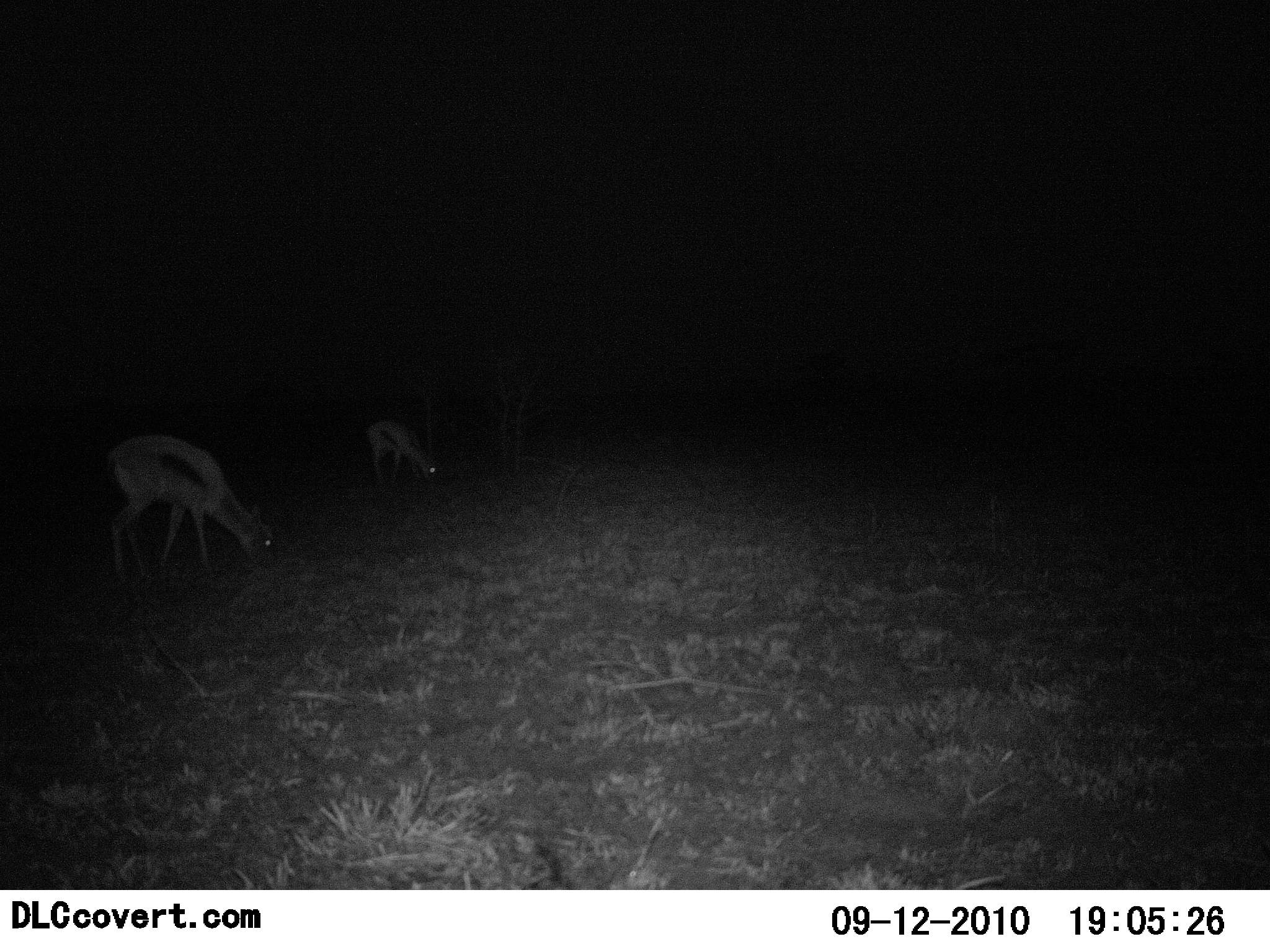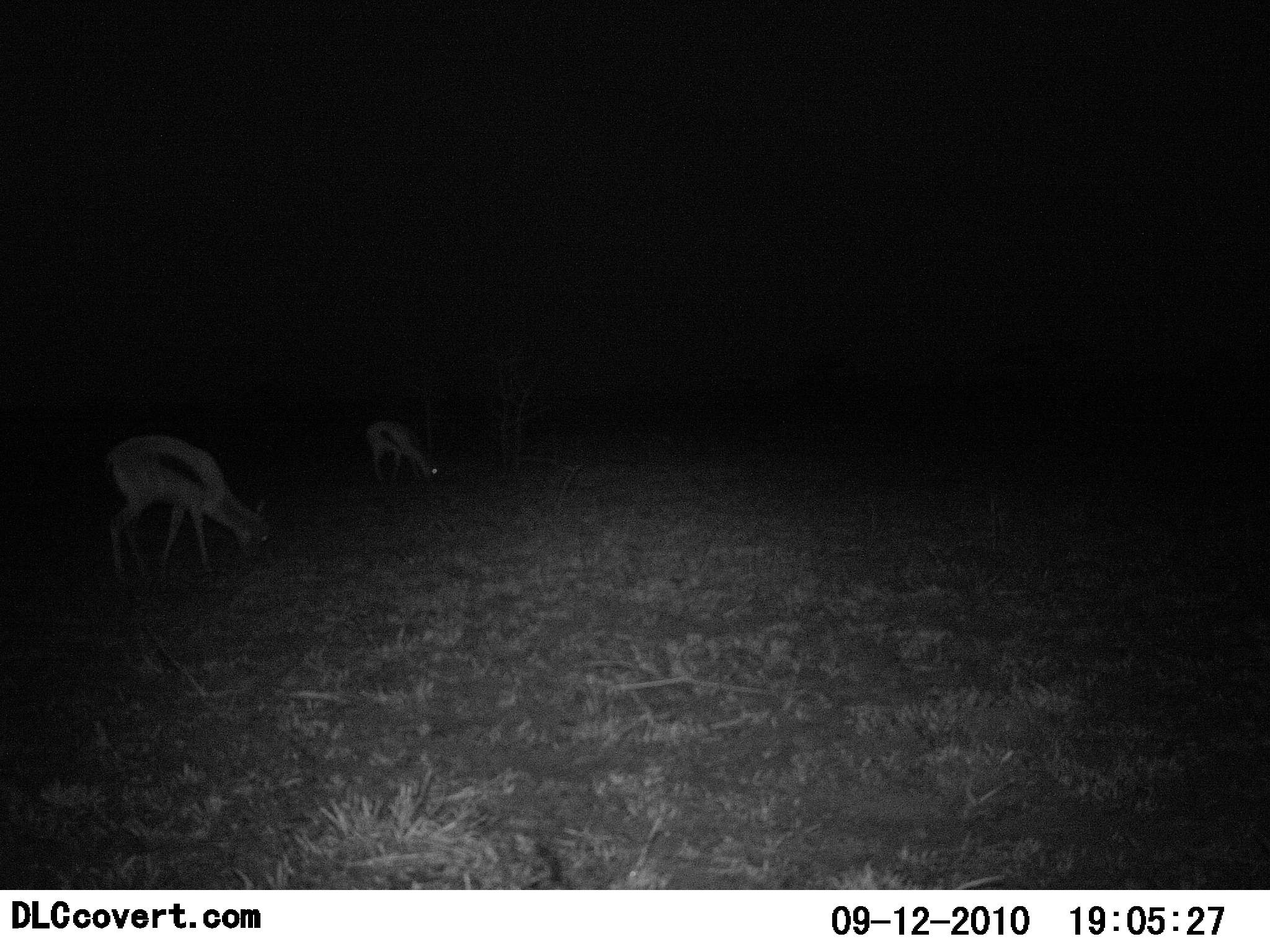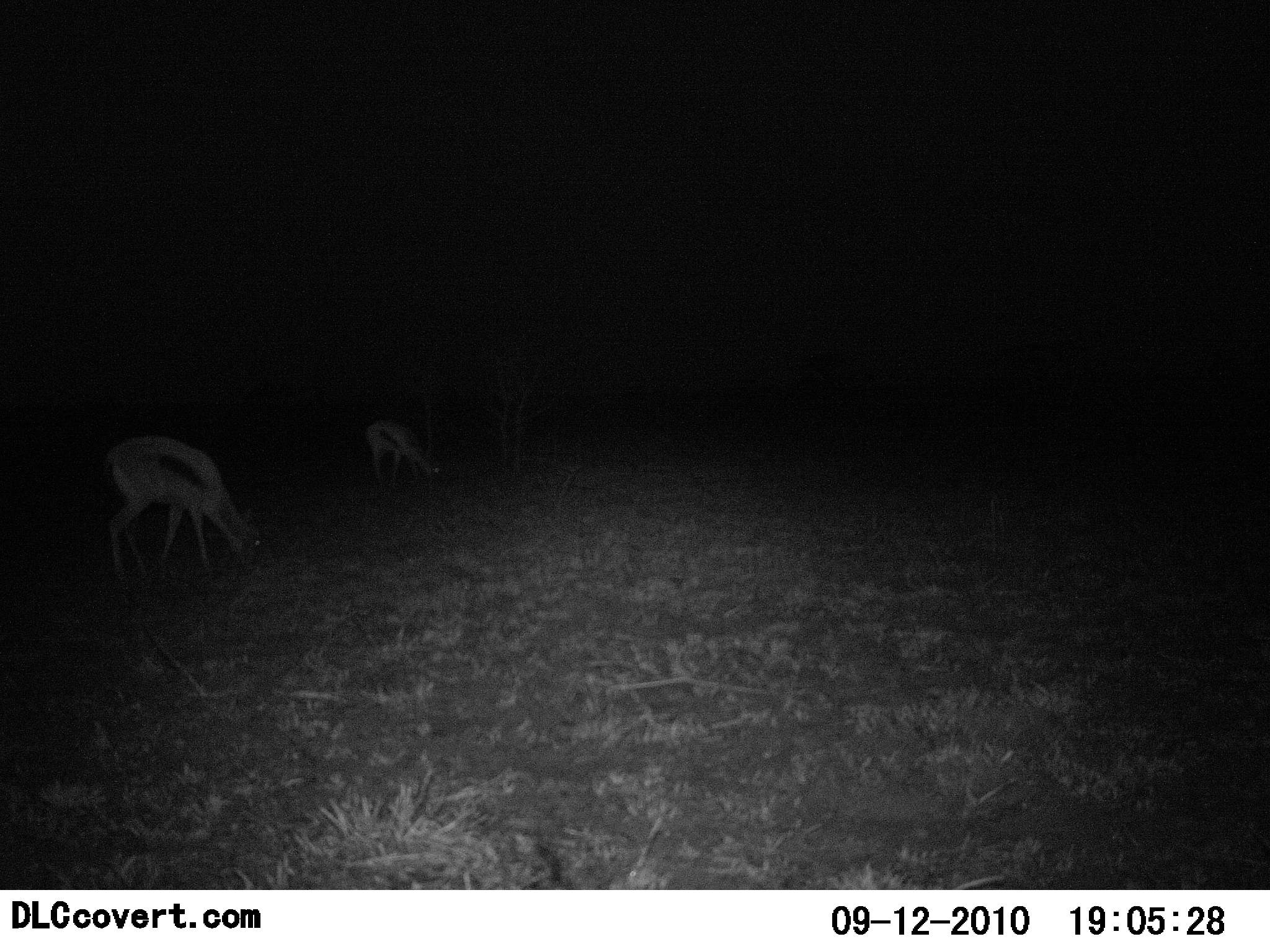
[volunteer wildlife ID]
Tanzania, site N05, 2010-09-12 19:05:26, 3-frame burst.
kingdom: Animalia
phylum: Chordata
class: Mammalia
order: Artiodactyla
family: Bovidae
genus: Eudorcas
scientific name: Eudorcas thomsonii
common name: thomson's gazelle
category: gazellethomsons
Gazellethomsons (thomson's gazelle) (Eudorcas thomsonii), count 2. Behavior (volunteer vote fractions): standing 40%, resting 0%, moving 5%, interacting 0%. Young present (vote fraction): 0%. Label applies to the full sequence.